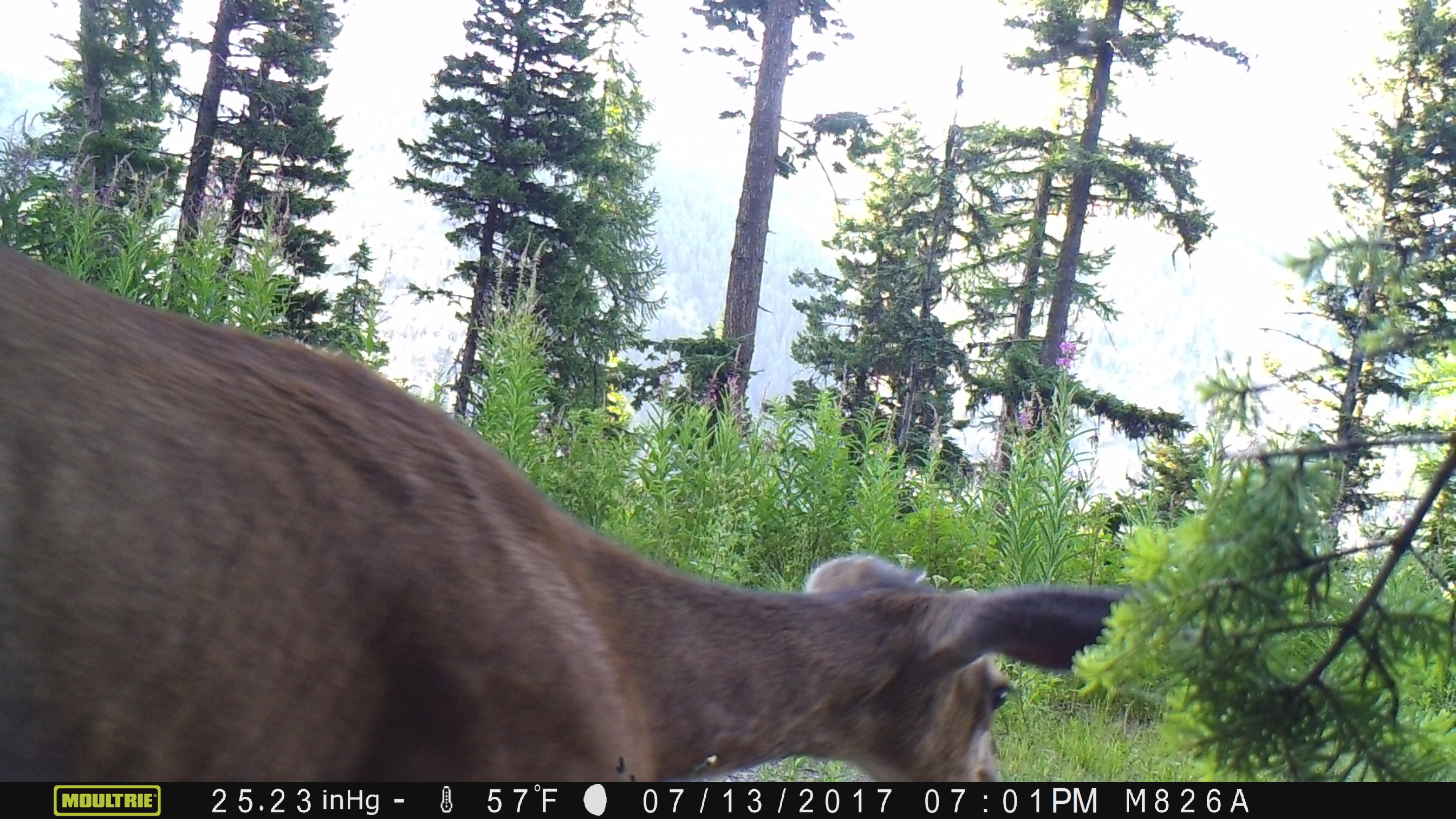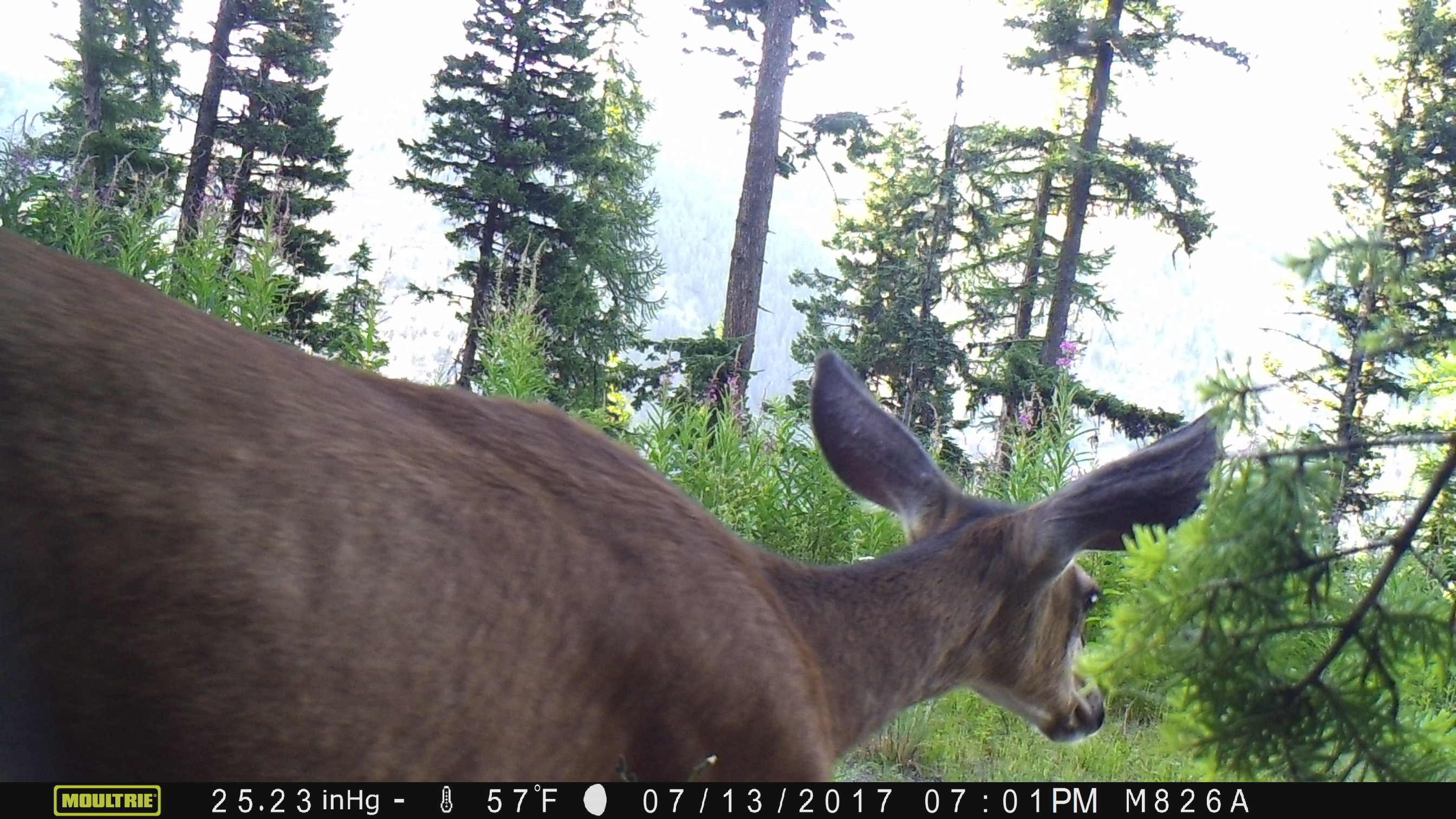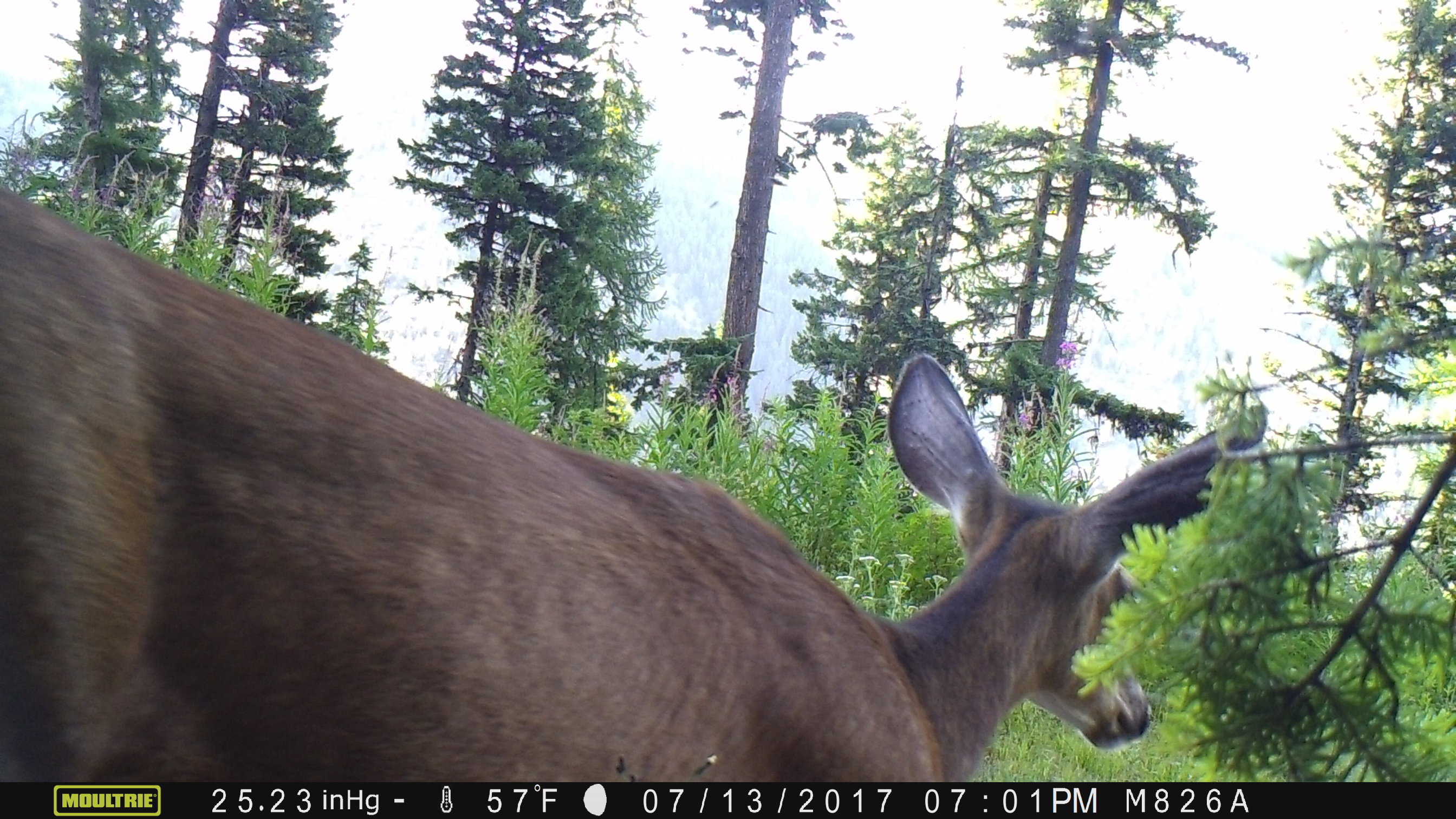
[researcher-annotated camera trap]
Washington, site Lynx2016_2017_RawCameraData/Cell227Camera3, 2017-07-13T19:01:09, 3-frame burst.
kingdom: Animalia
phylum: Chordata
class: Mammalia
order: Artiodactyla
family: Cervidae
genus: Odocoileus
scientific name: Odocoileus hemionus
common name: mule deer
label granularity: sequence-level